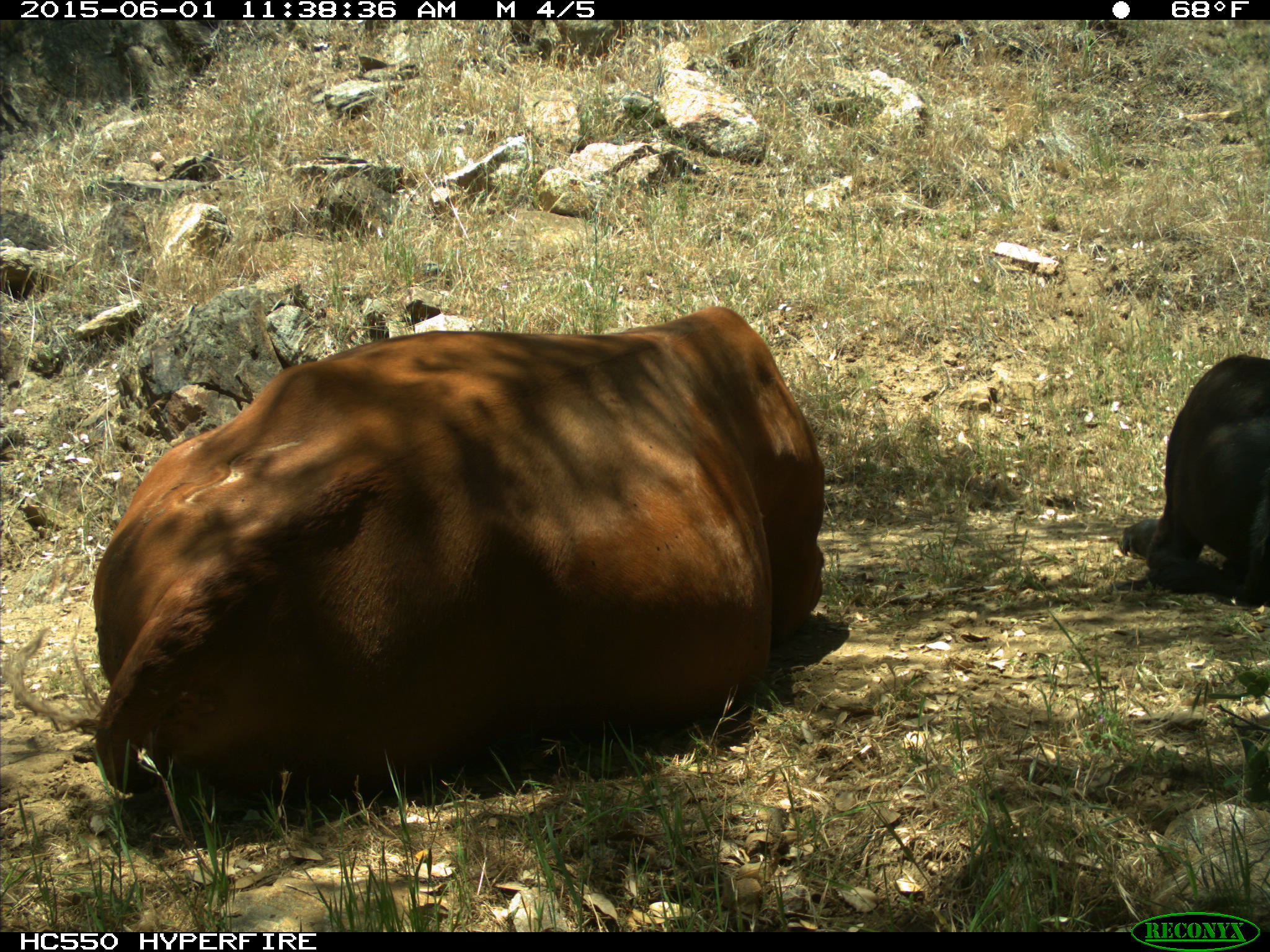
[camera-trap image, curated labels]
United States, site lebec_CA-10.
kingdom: Animalia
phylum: Chordata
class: Mammalia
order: Artiodactyla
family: Bovidae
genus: Bos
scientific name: Bos taurus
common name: domestic cow